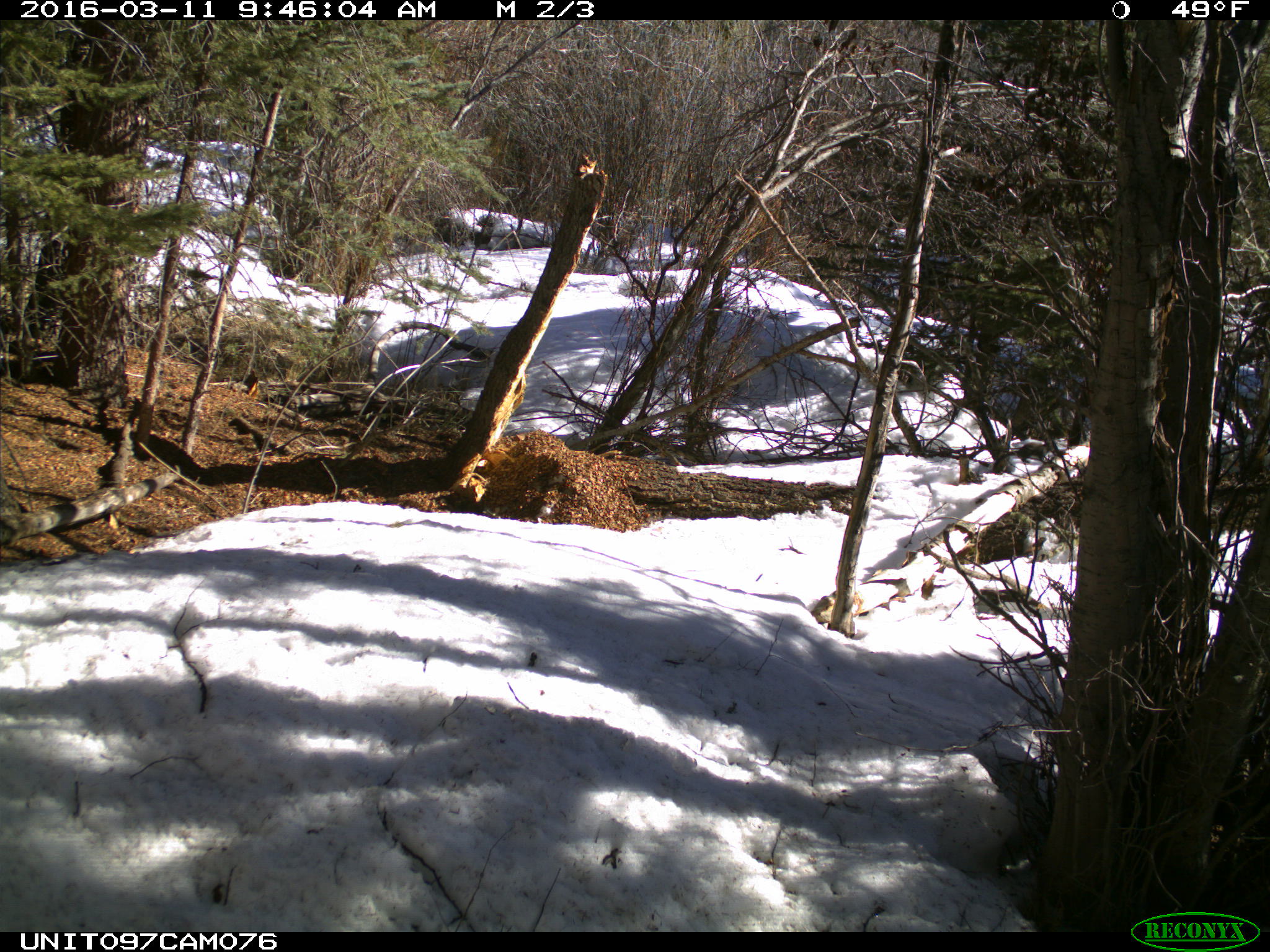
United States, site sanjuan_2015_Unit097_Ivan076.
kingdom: Animalia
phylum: Chordata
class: Mammalia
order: Rodentia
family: Sciuridae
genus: Tamiasciurus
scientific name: Tamiasciurus hudsonicus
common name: american red squirrel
Tamiasciurus hudsonicus (american red squirrel).